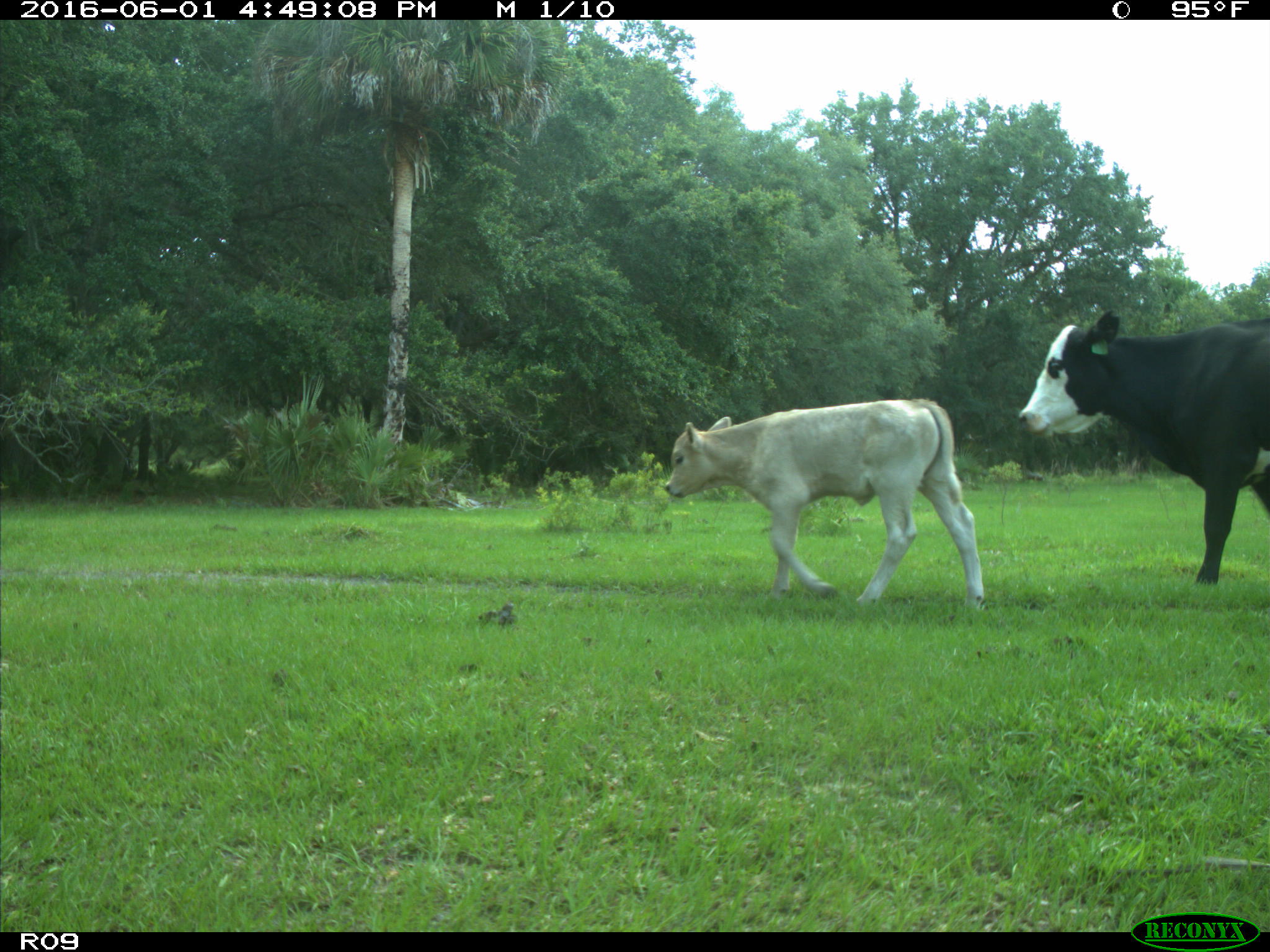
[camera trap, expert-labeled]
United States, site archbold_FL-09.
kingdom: Animalia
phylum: Chordata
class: Mammalia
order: Artiodactyla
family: Bovidae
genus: Bos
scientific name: Bos taurus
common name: domestic cow